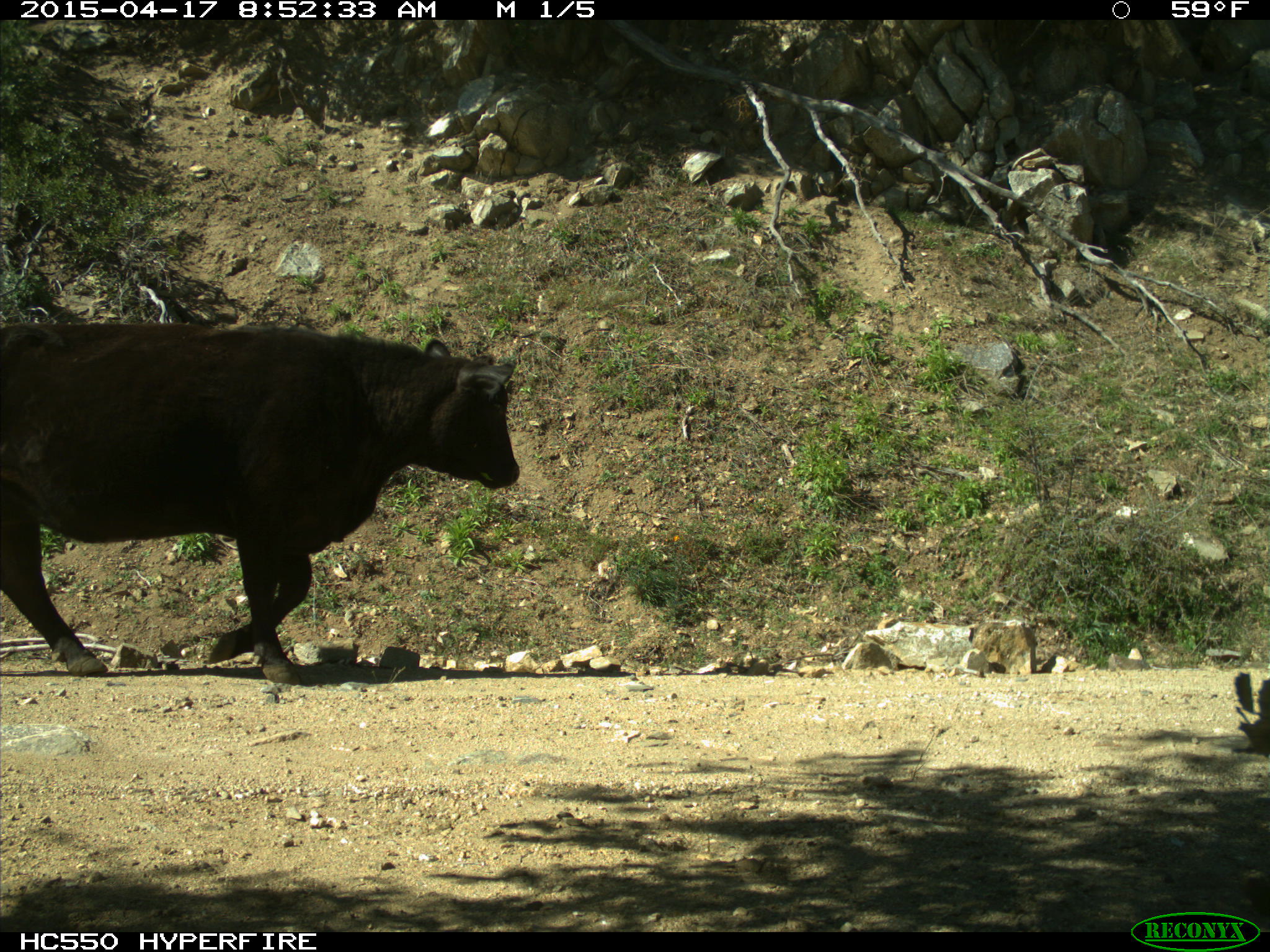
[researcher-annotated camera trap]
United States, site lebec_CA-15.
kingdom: Animalia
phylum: Chordata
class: Mammalia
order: Artiodactyla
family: Bovidae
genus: Bos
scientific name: Bos taurus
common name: domestic cow